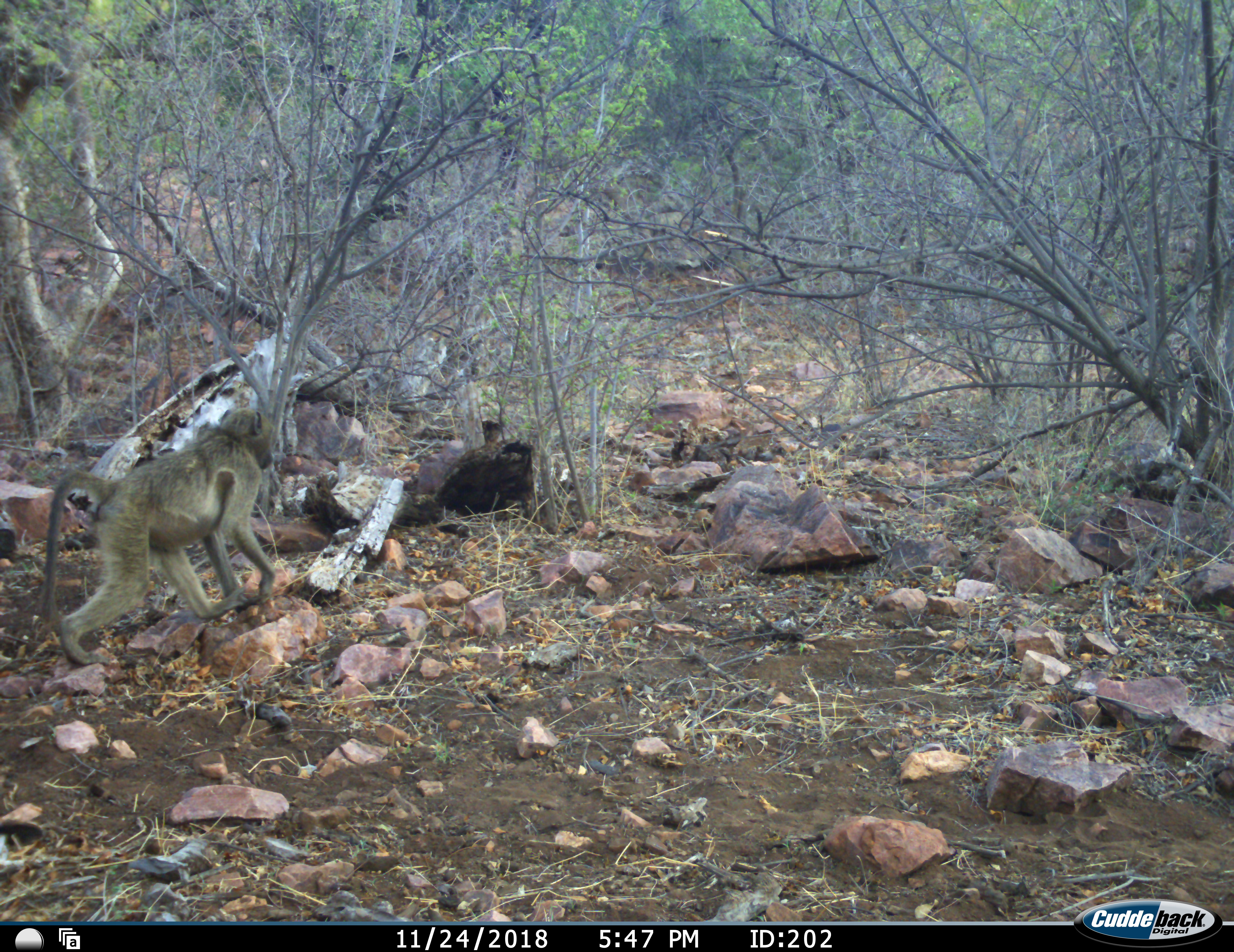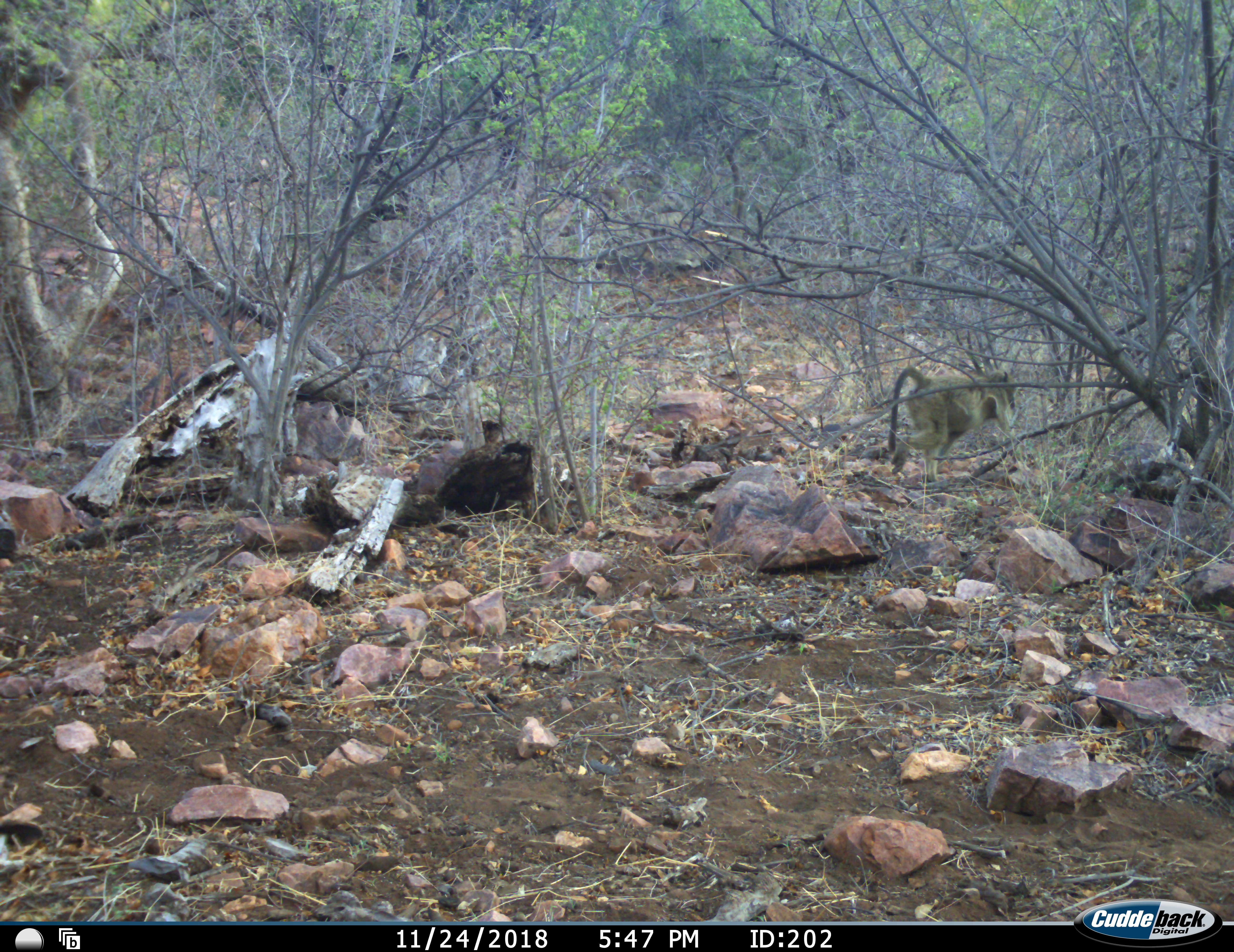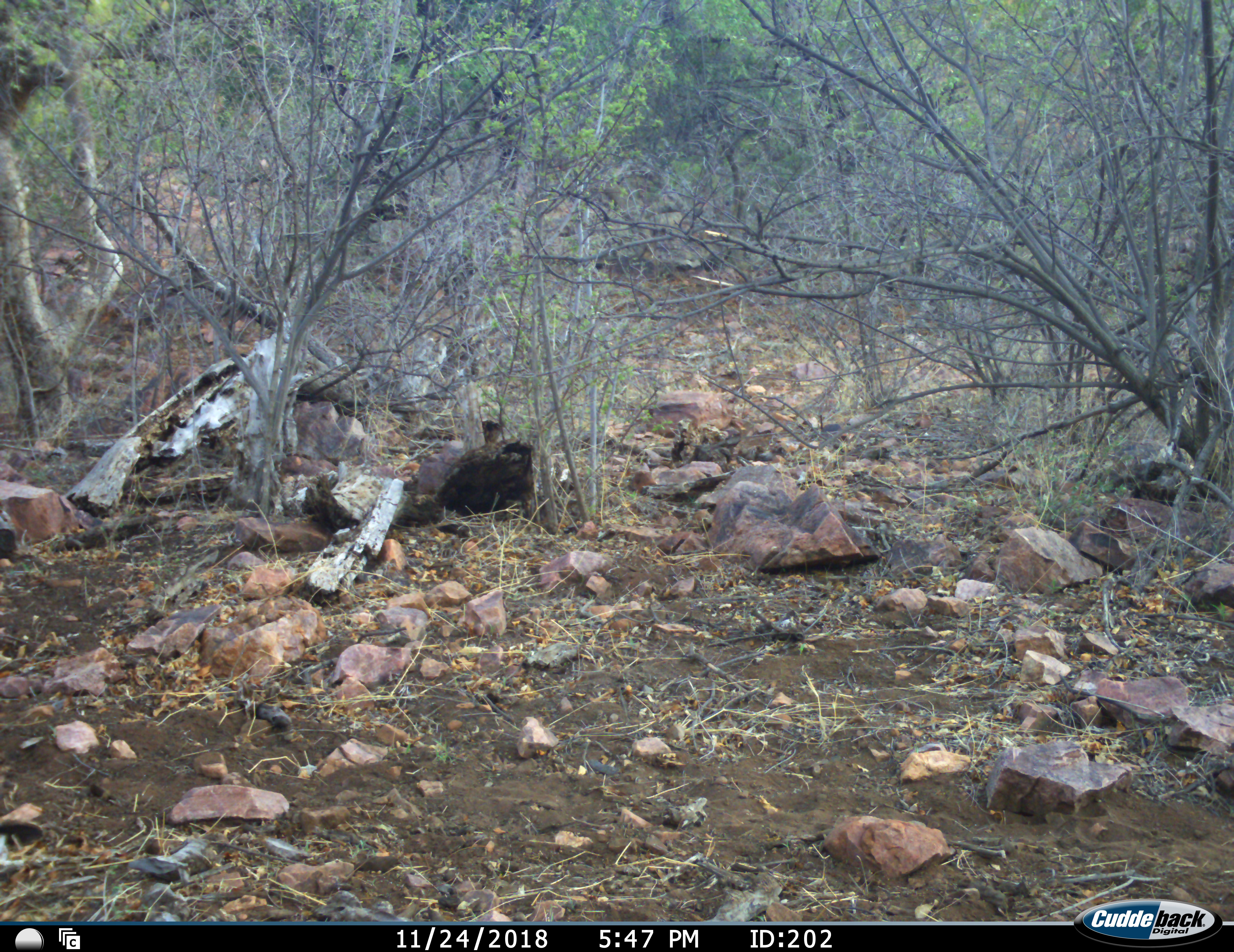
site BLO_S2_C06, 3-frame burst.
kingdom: Animalia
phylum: Chordata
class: Mammalia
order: Primates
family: Cercopithecidae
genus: Papio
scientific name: Papio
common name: baboon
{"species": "baboon (Papio)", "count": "1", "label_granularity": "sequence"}